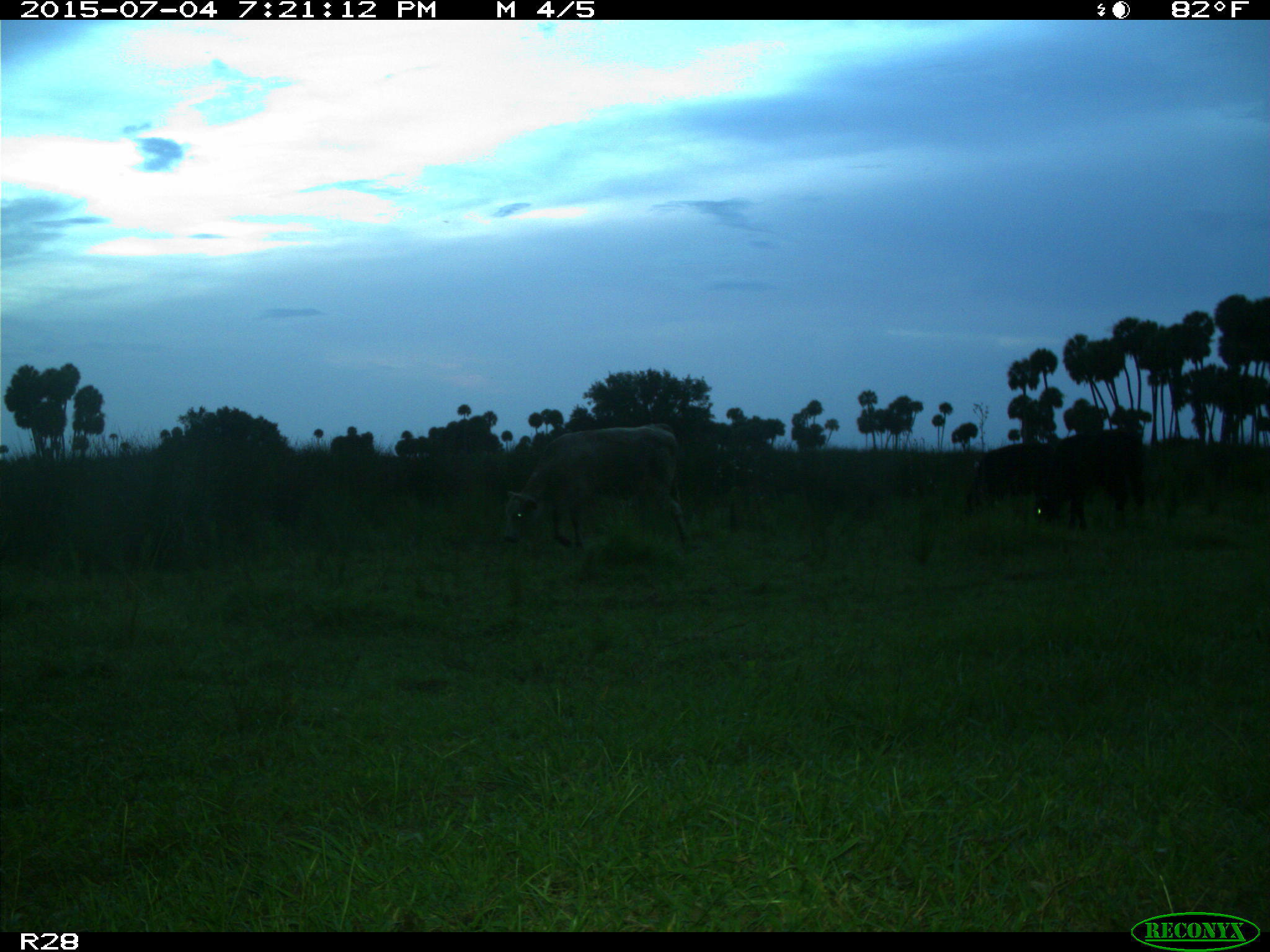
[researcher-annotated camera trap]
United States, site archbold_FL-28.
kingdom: Animalia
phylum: Chordata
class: Mammalia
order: Artiodactyla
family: Bovidae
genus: Bos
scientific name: Bos taurus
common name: domestic cow